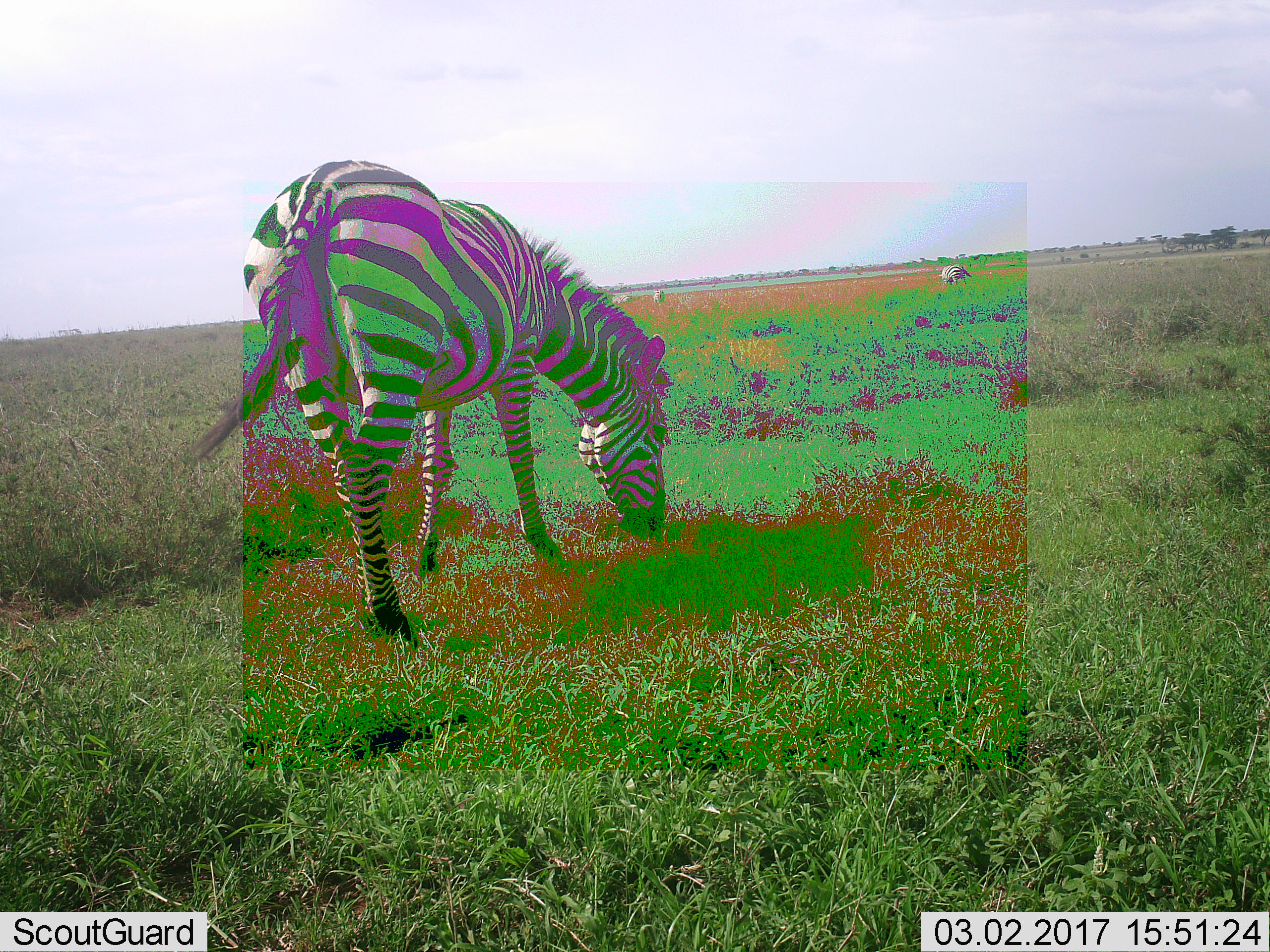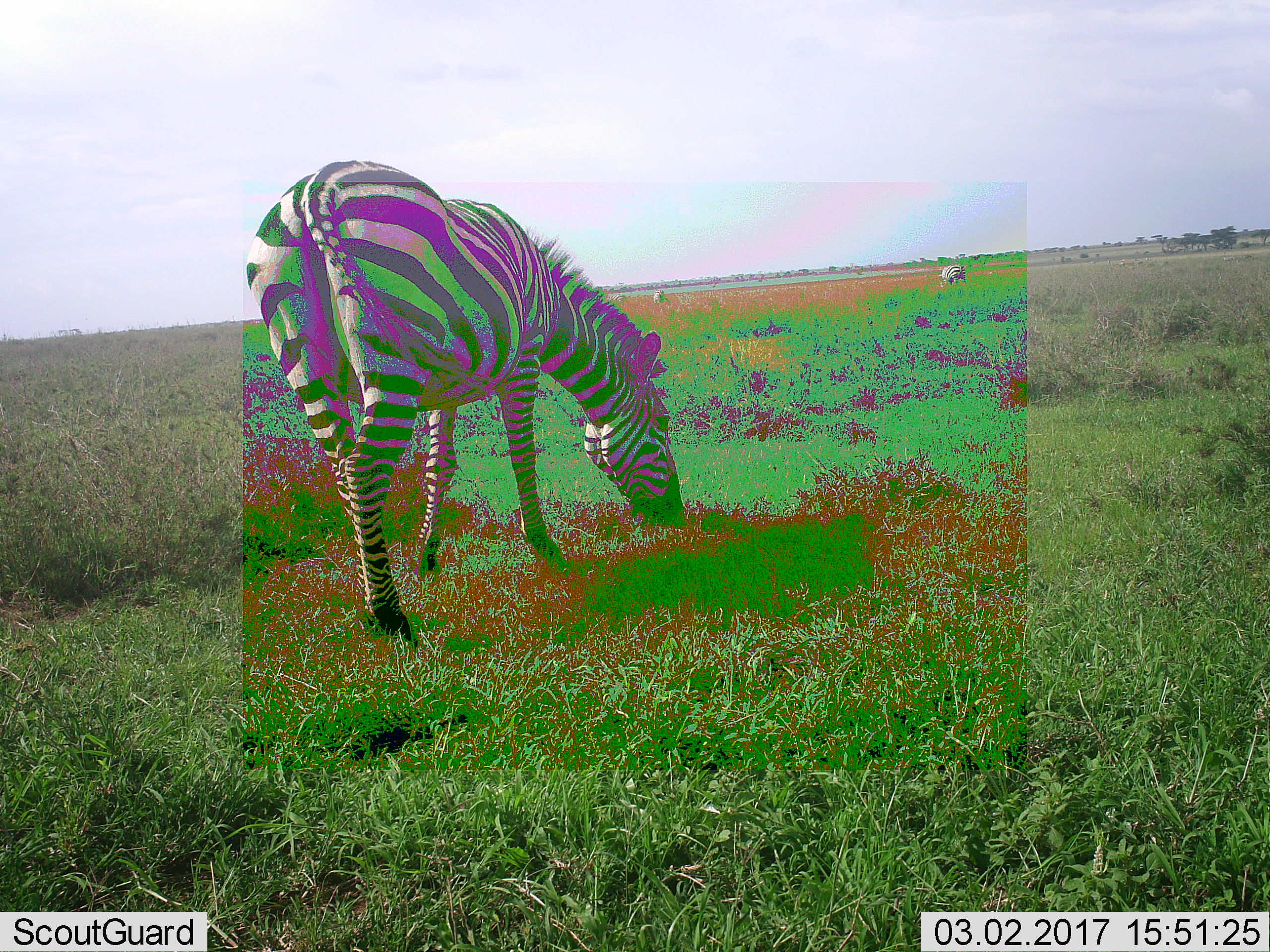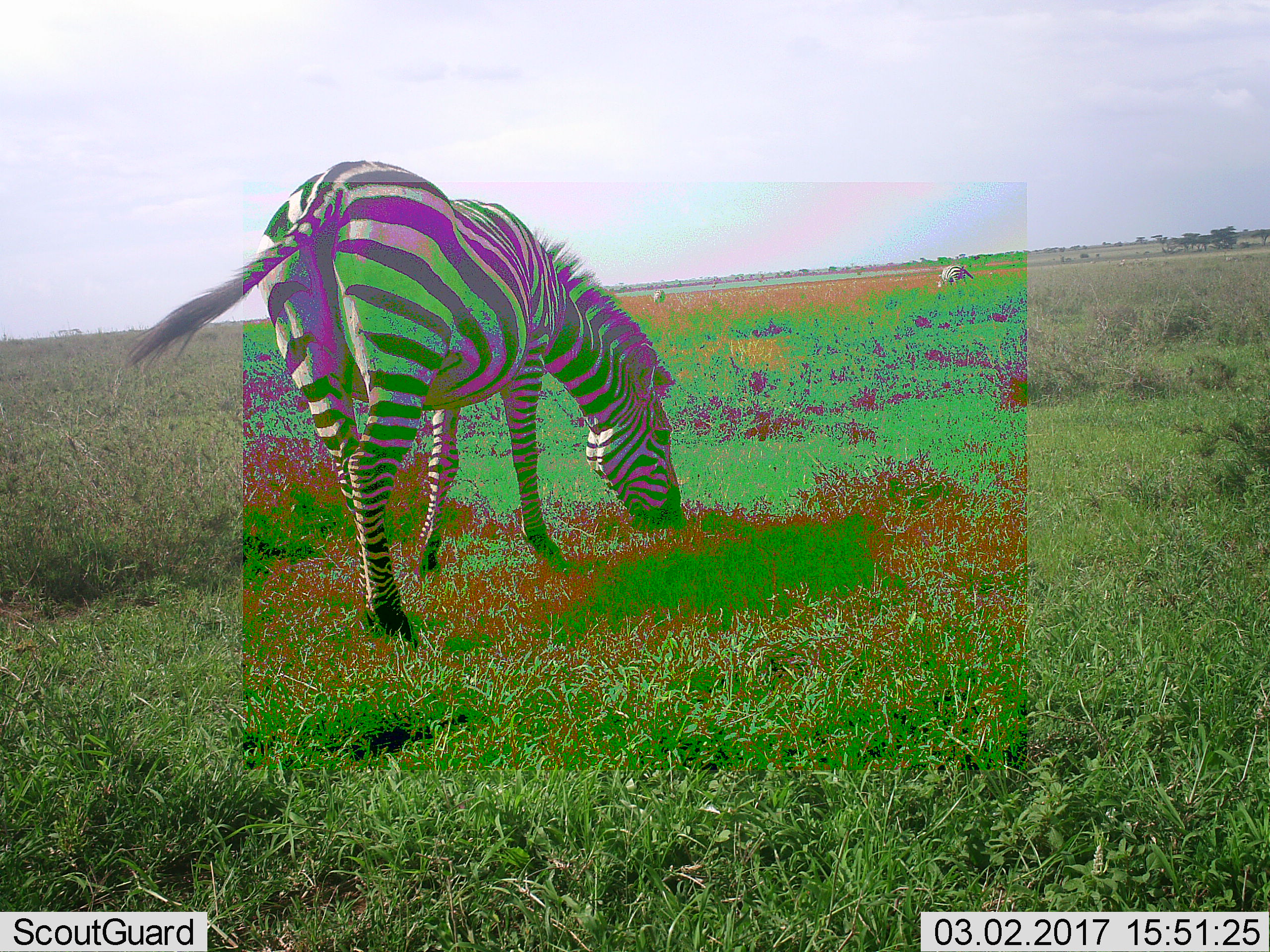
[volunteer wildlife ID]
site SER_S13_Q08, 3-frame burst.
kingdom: Animalia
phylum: Chordata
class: Mammalia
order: Perissodactyla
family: Equidae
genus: Equus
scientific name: Equus quagga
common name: plains zebra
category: zebraplains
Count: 2.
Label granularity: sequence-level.